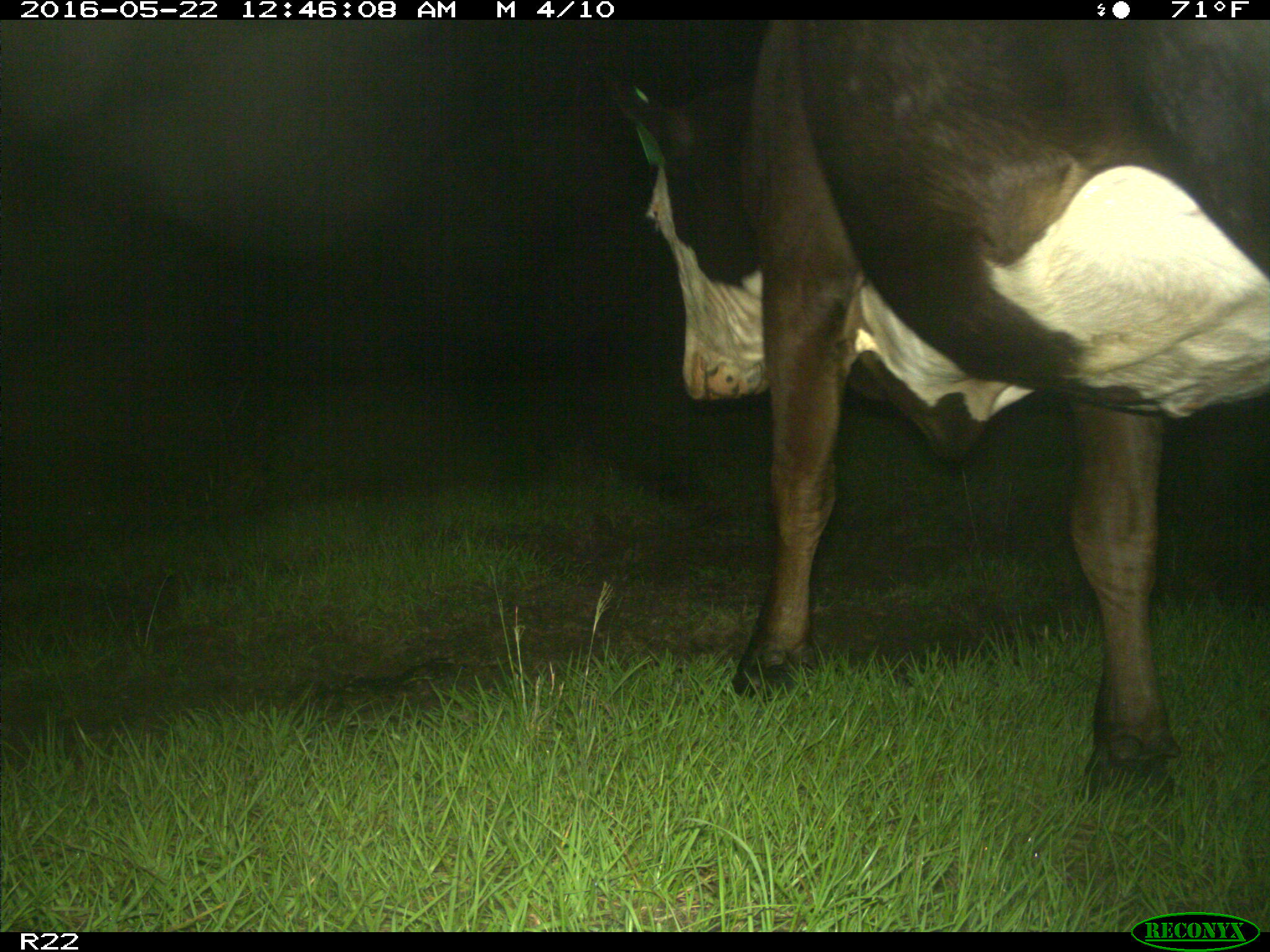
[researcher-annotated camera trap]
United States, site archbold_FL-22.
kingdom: Animalia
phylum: Chordata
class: Mammalia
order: Artiodactyla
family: Bovidae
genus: Bos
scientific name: Bos taurus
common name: domestic cow